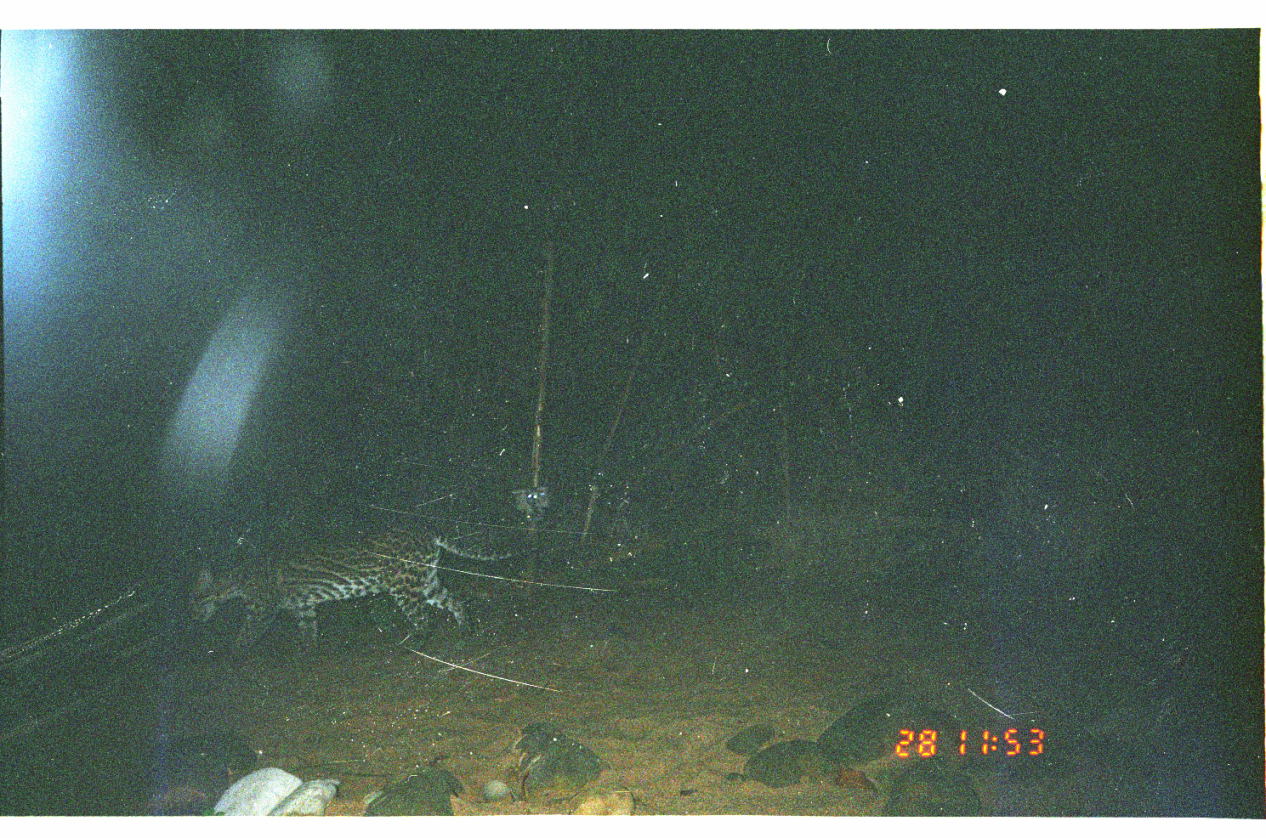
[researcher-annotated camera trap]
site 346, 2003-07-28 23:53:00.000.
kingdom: Animalia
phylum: Chordata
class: Mammalia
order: Carnivora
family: Felidae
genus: Leopardus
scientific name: Leopardus pardalis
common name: ocelot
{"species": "Leopardus pardalis (ocelot)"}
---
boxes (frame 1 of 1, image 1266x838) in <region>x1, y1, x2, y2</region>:
leopardus pardalis: <region>183, 513, 547, 674</region>